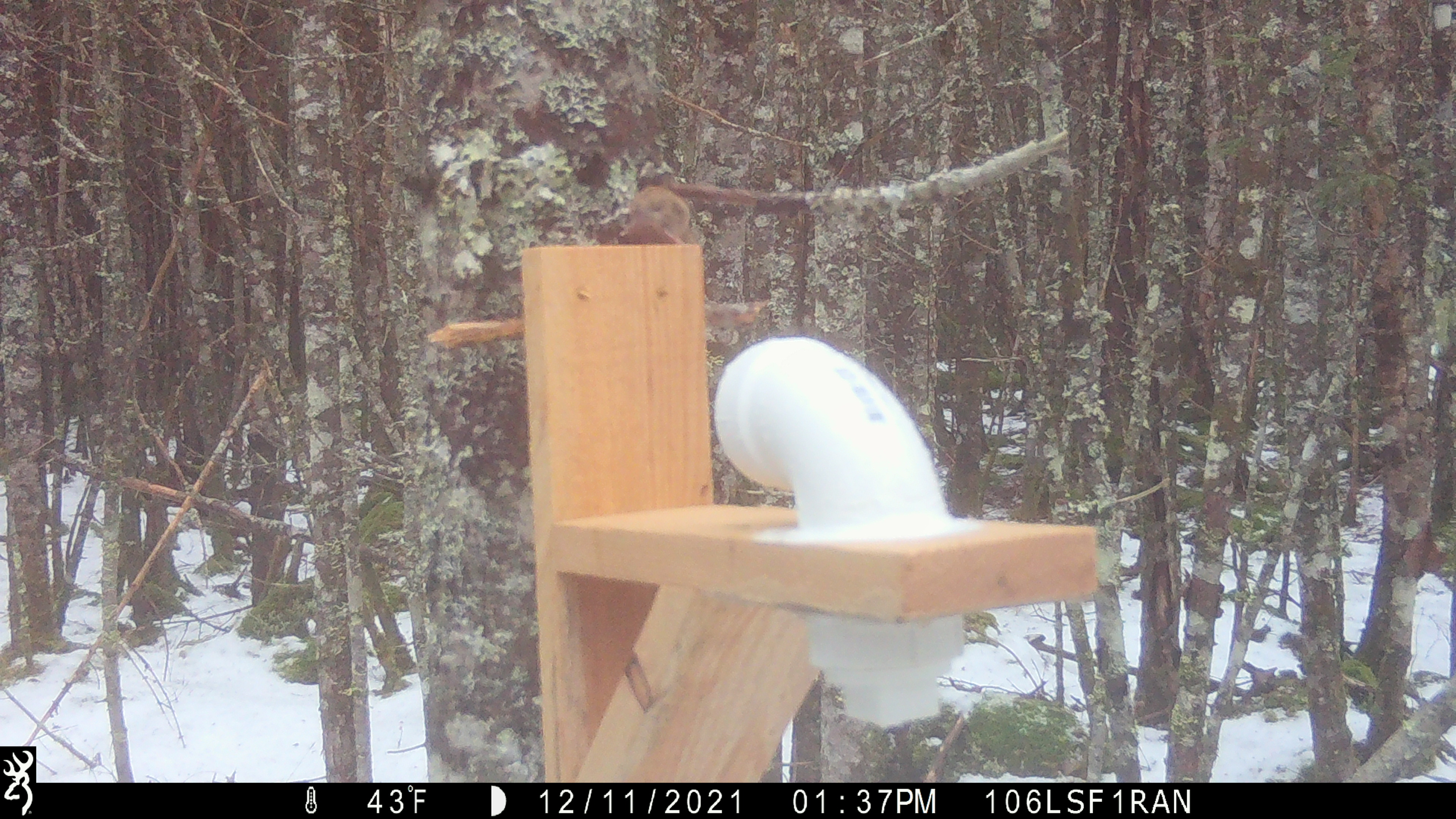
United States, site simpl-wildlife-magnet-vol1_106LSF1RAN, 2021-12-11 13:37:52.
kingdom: Animalia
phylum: Chordata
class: Mammalia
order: Rodentia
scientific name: Rodentia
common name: mouse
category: mouse sp.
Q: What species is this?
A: Mouse sp. (mouse) (Rodentia).